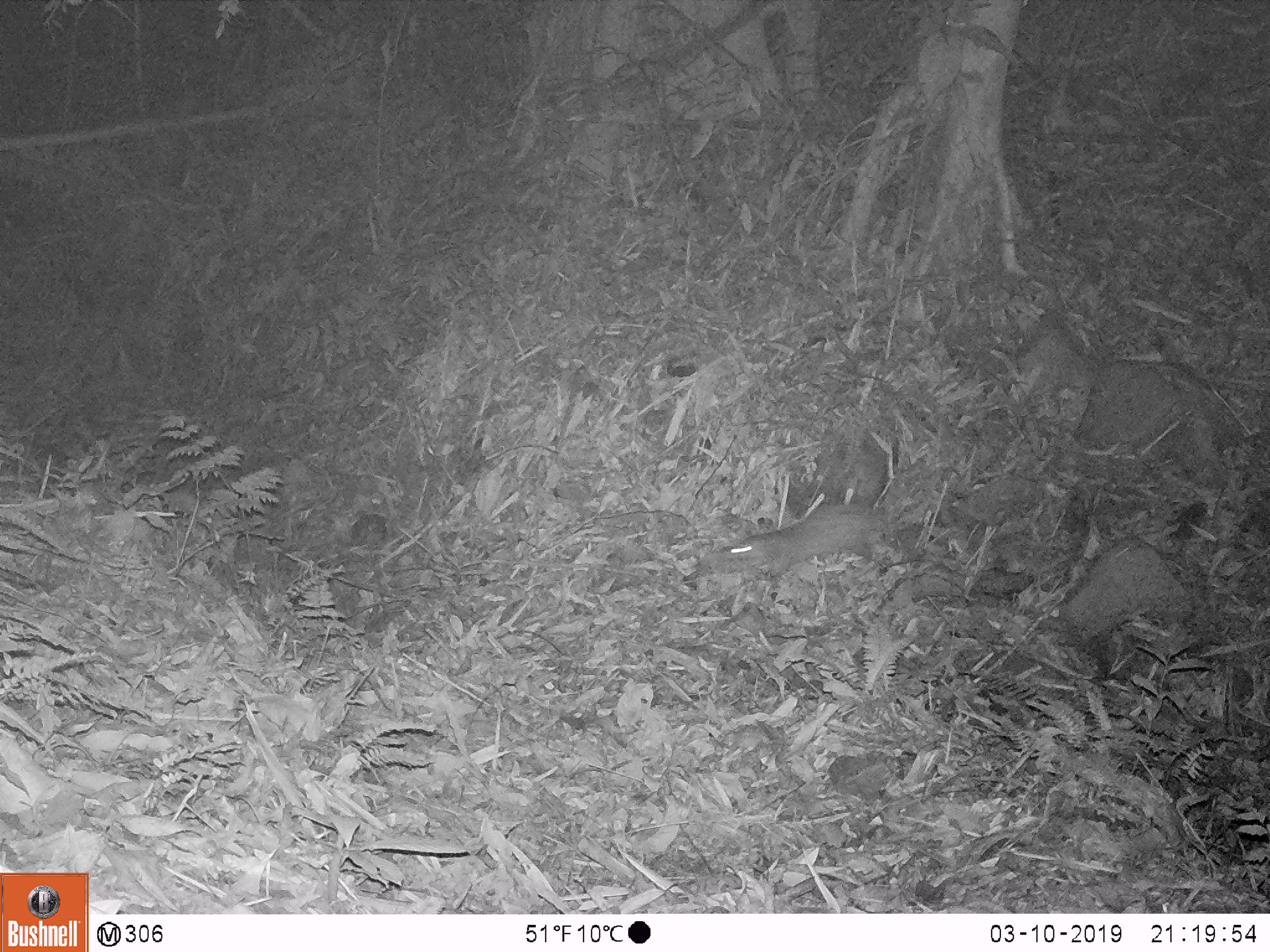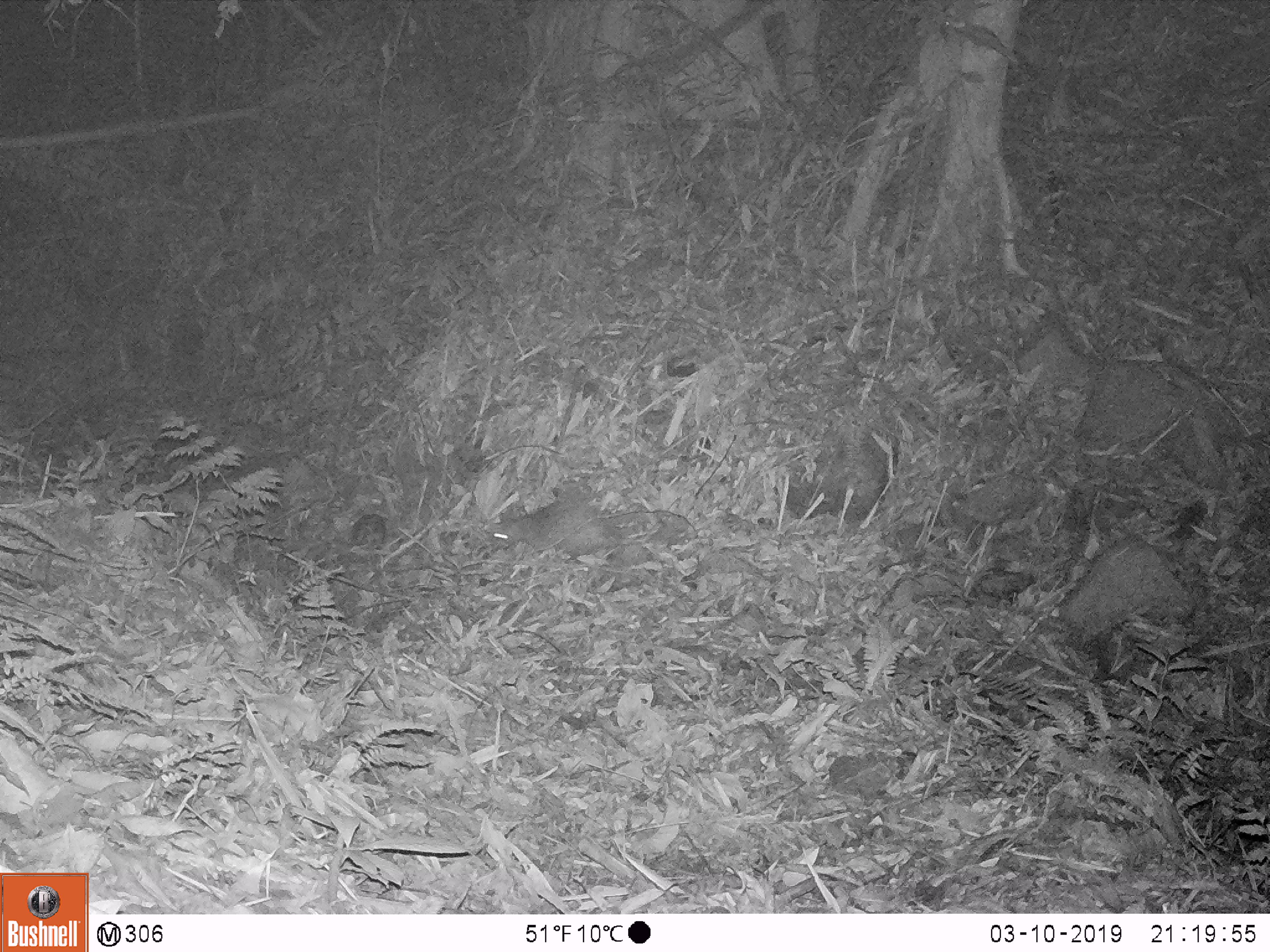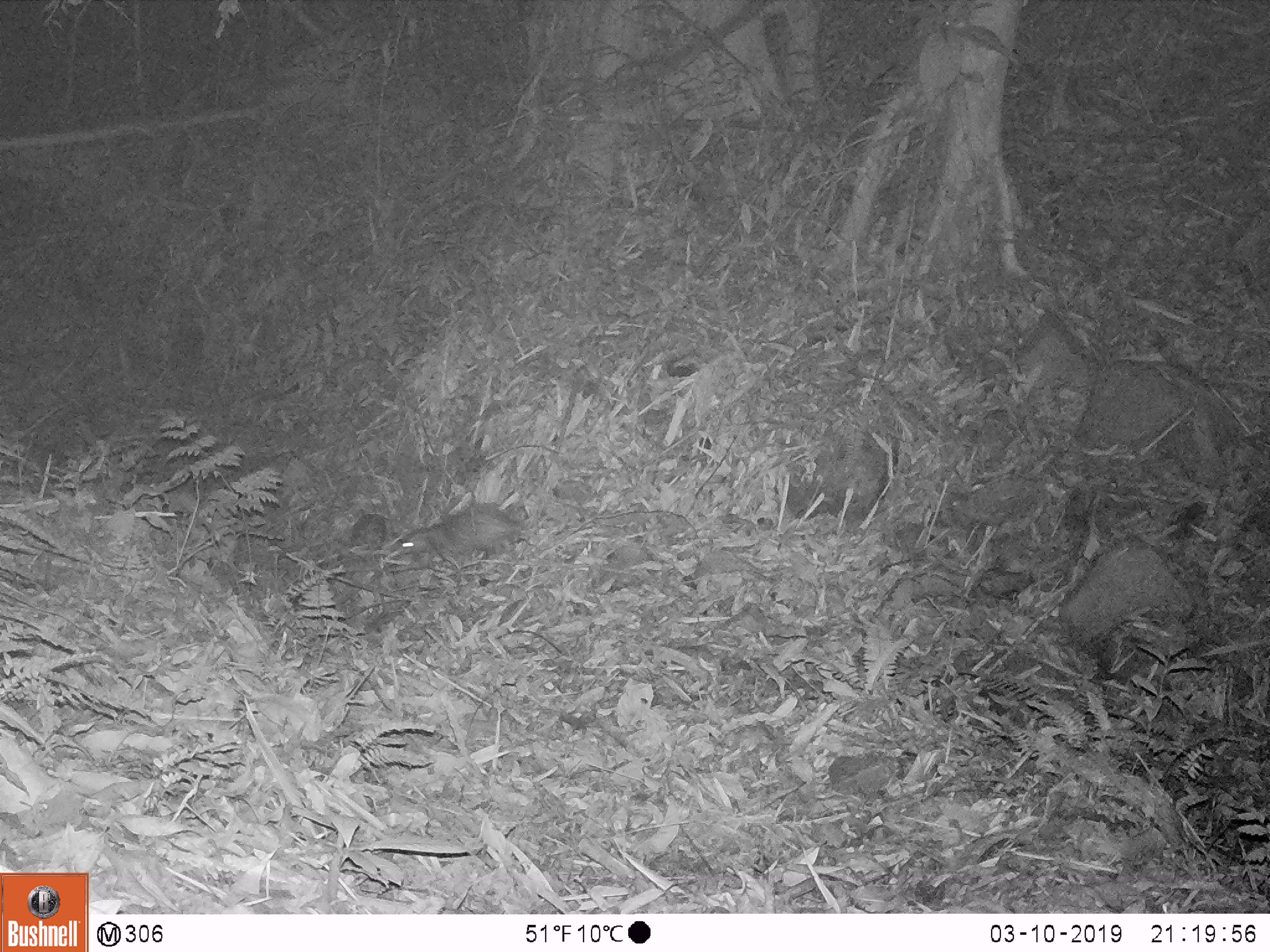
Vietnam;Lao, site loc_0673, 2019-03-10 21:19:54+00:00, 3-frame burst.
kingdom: Animalia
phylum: Chordata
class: Mammalia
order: Rodentia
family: Hystricidae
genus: Atherurus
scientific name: Atherurus macrourus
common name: asiatic brush-tailed porcupine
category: asiatic brush tailed porcupine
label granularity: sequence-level